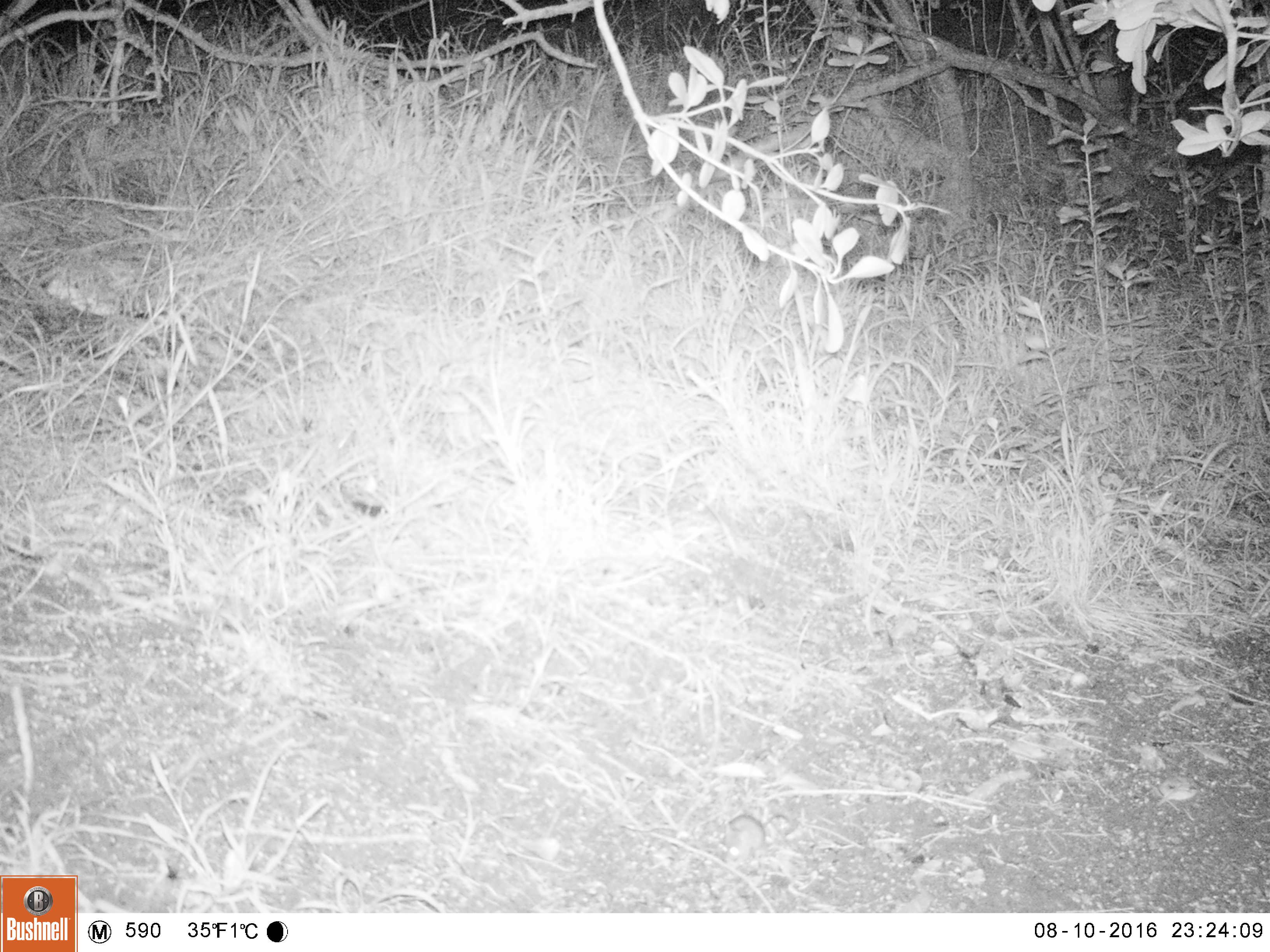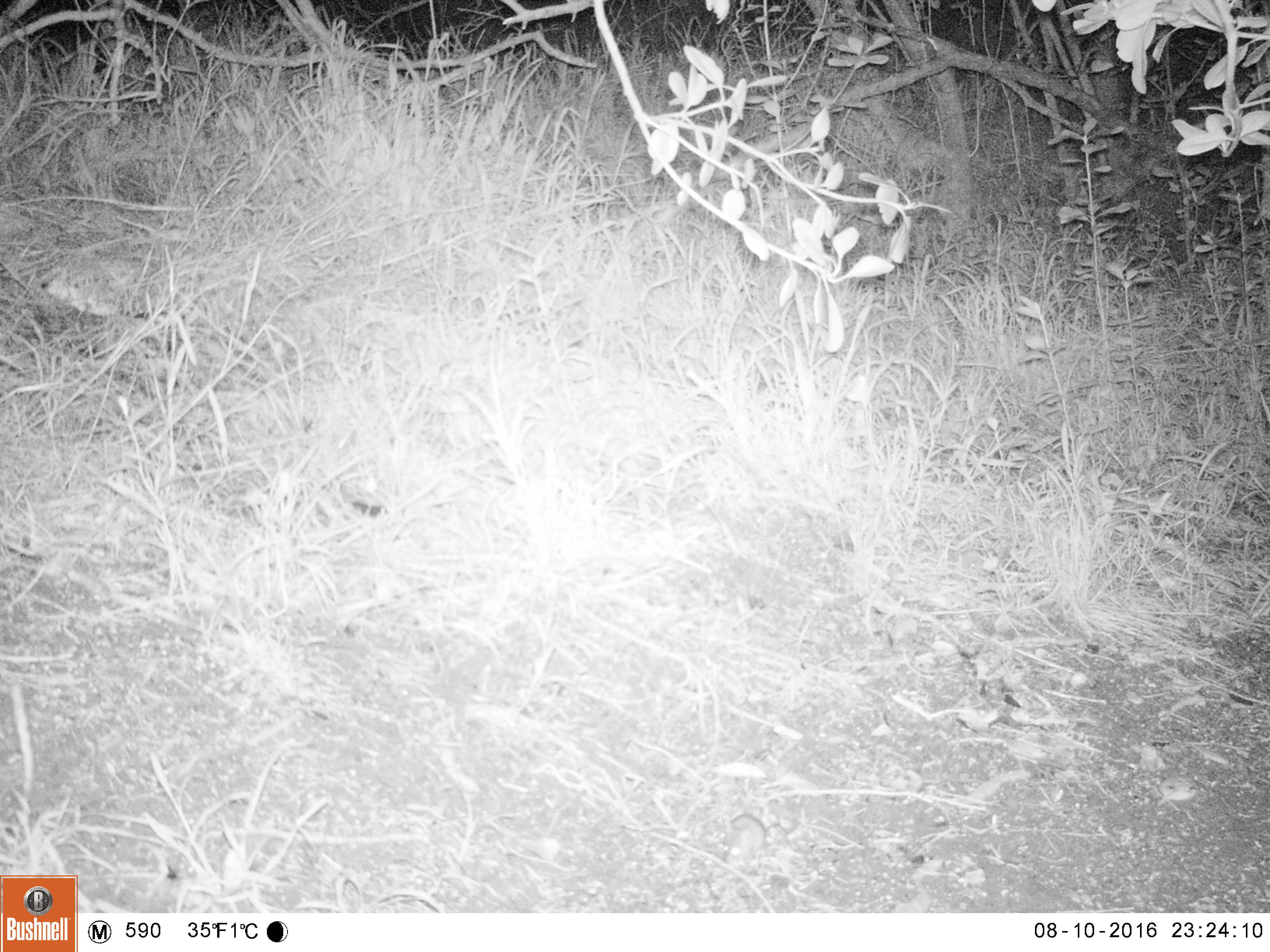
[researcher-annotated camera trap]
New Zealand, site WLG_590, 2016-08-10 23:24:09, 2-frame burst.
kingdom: Animalia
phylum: Chordata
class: Mammalia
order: Rodentia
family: Muridae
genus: Mus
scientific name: Mus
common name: mouse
Mouse (Mus).